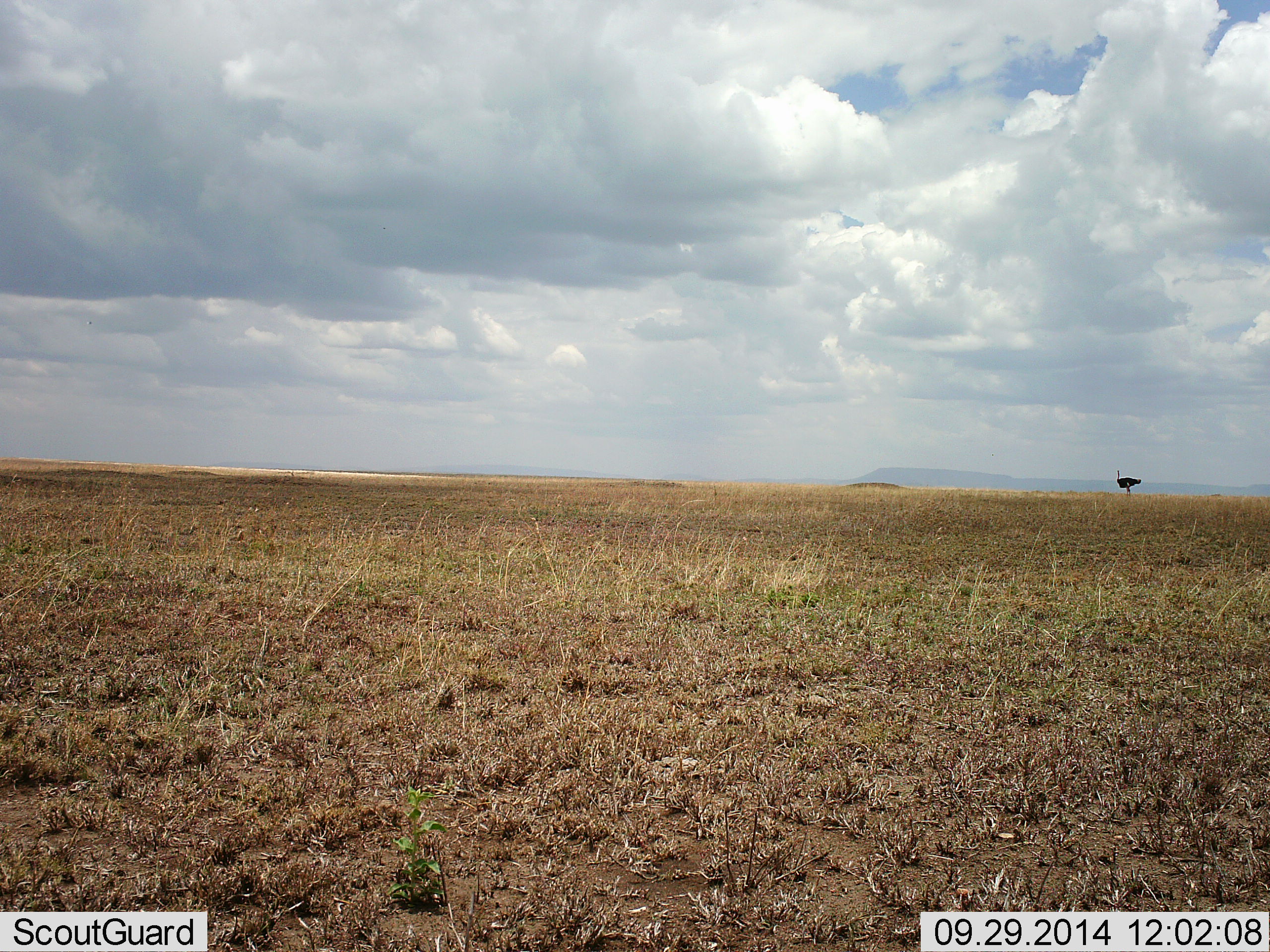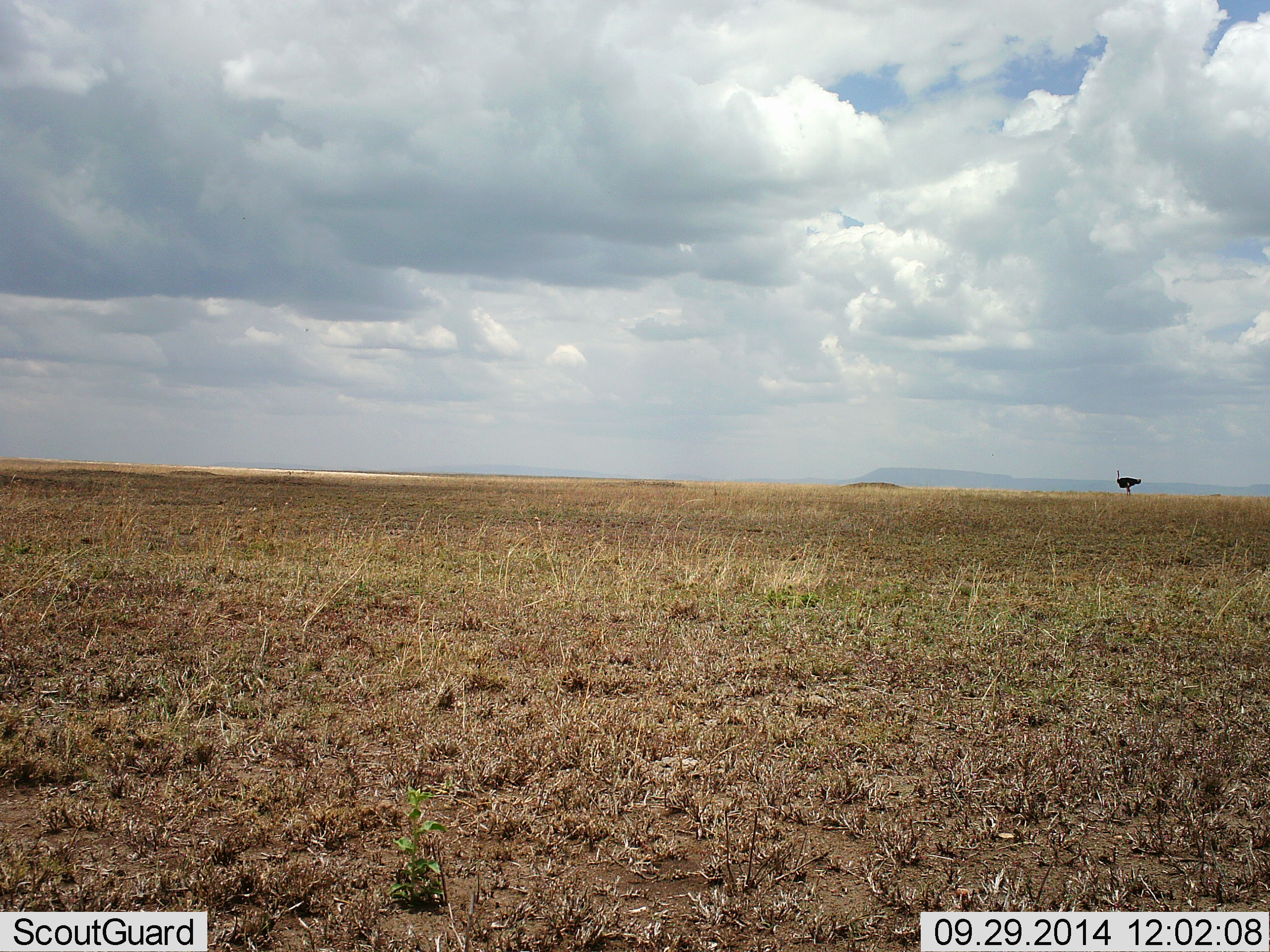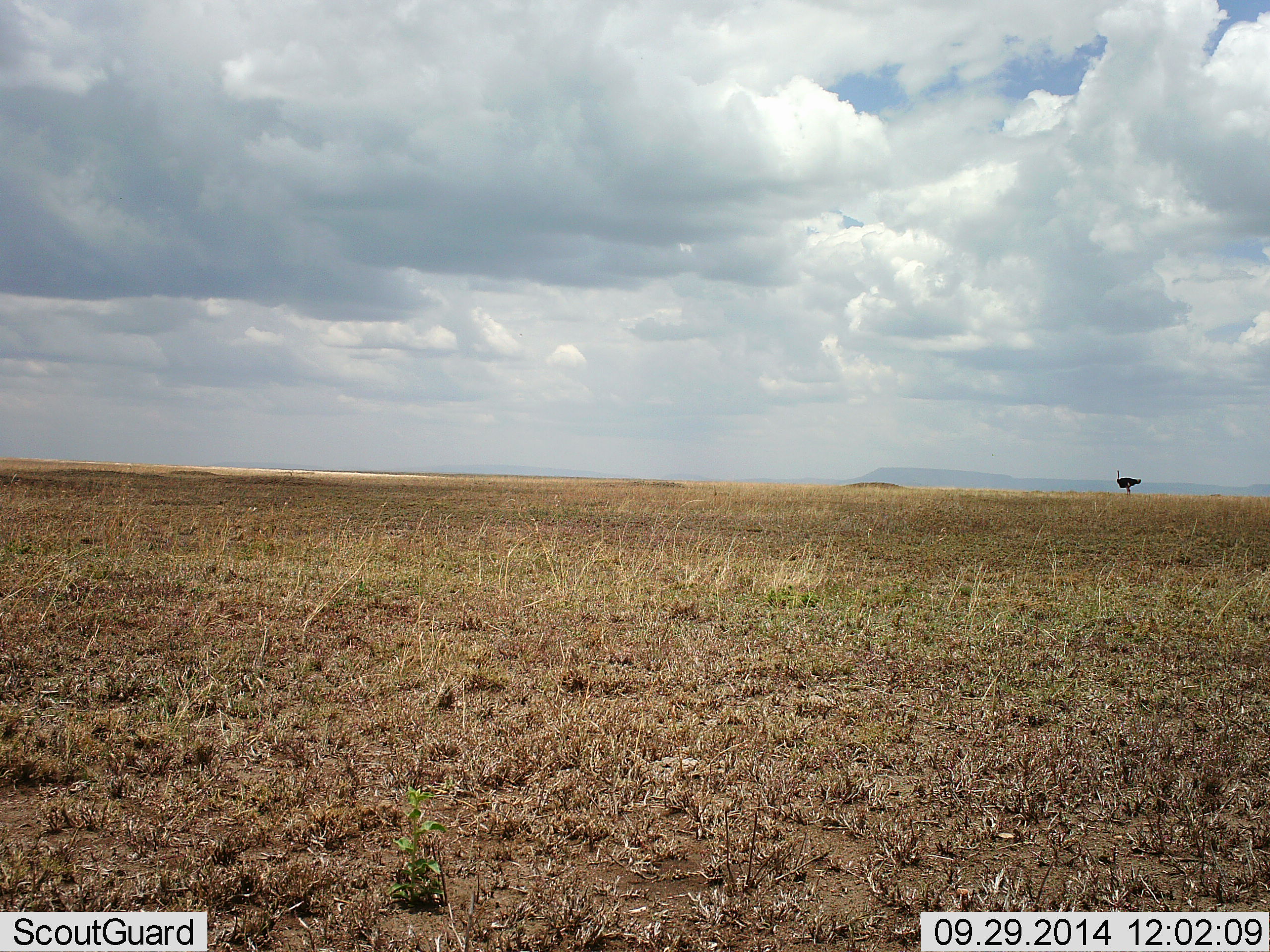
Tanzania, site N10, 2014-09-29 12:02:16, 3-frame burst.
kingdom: Animalia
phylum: Chordata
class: Aves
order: Struthioniformes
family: Struthionidae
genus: Struthio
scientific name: Struthio camelus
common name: ostrich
Ostrich (Struthio camelus), count 1. Behavior (volunteer vote fractions): standing 100%, resting 0%, moving 0%, interacting 0%. Young present (vote fraction): 0%. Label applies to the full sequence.